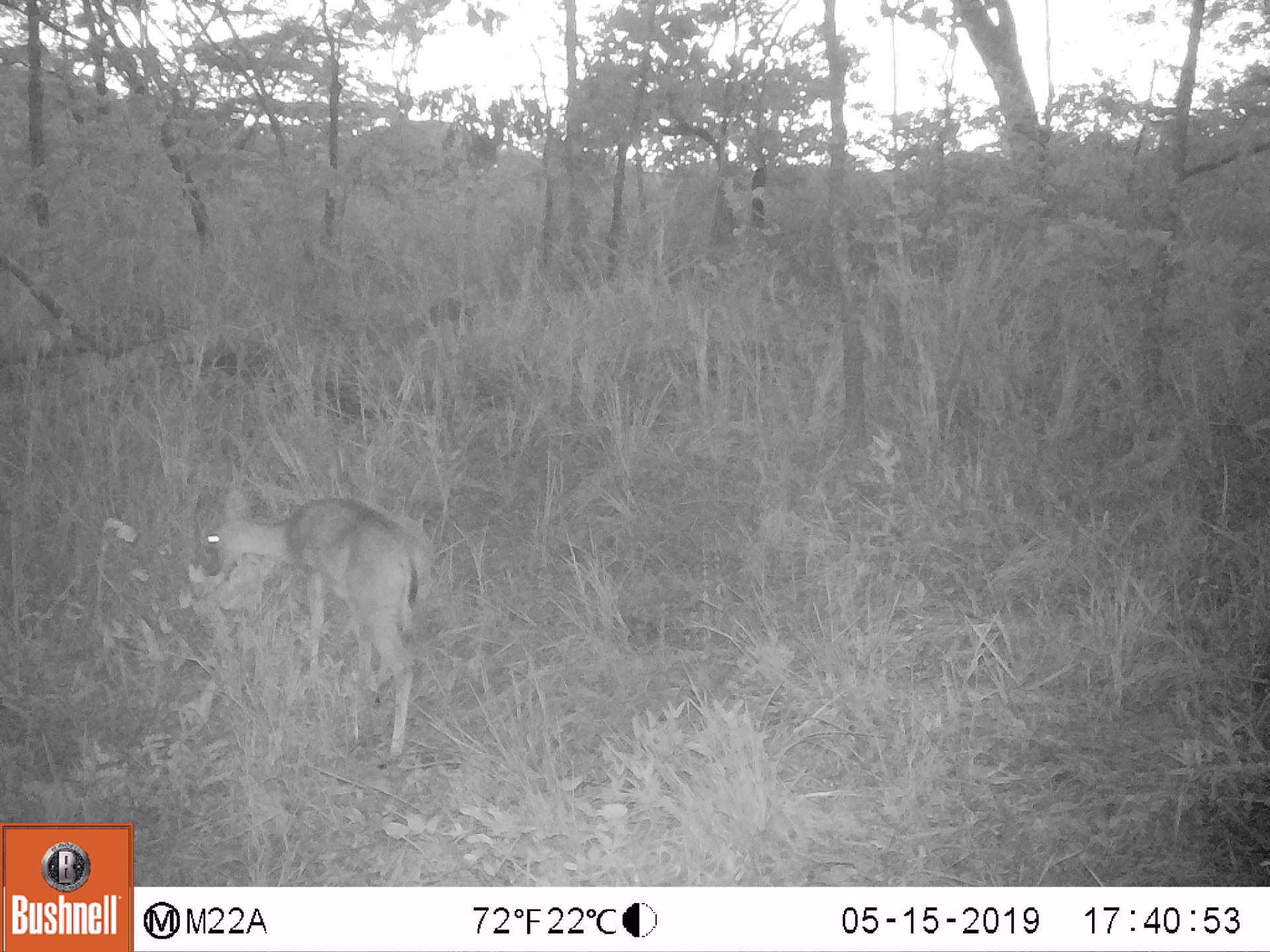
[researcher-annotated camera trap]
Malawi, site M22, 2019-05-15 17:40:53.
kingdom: Animalia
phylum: Chordata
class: Mammalia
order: Artiodactyla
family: Bovidae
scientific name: Antilopinae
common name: small antelope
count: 1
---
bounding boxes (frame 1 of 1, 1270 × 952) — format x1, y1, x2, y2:
small antelope: 185, 469, 460, 769